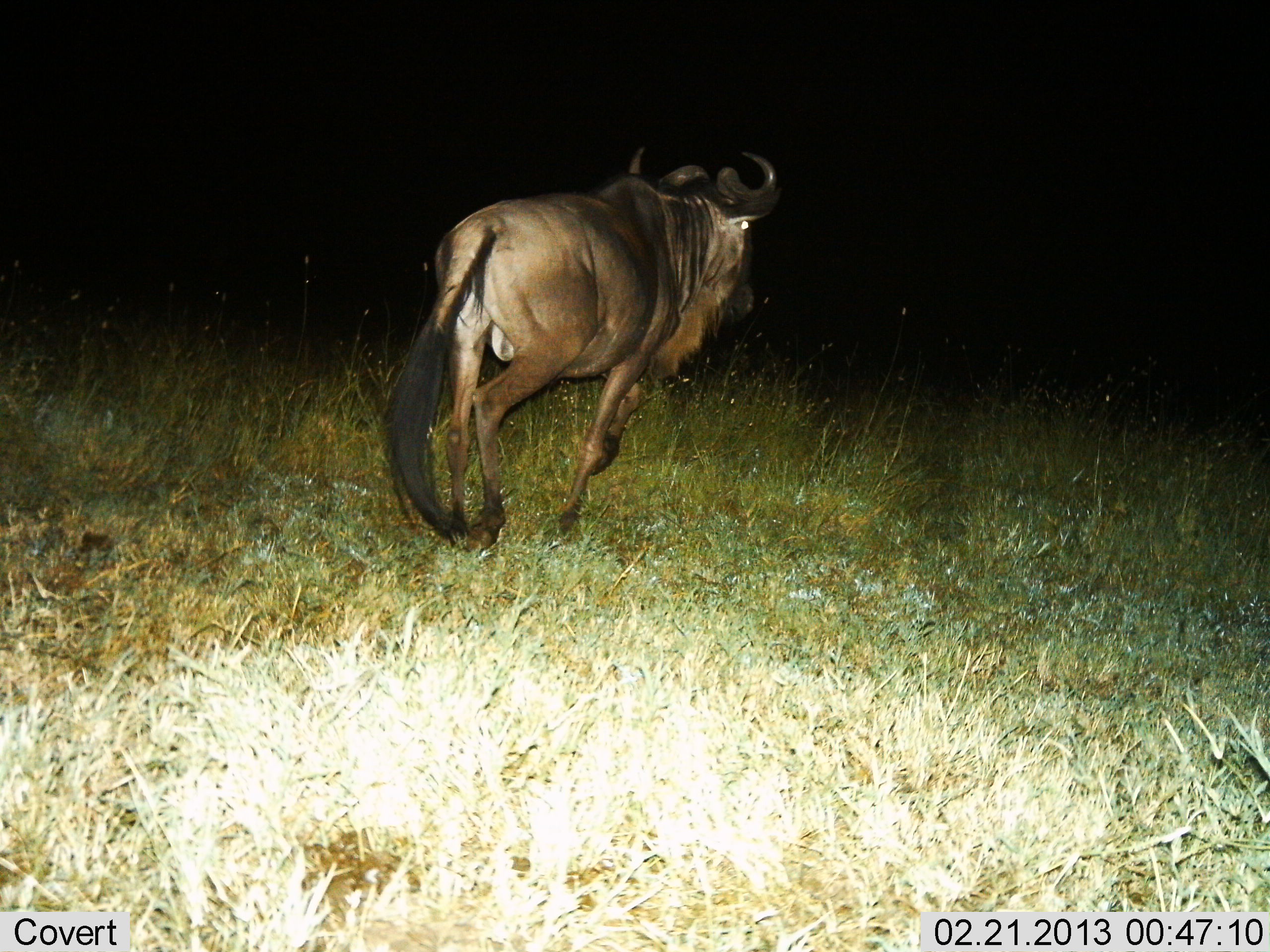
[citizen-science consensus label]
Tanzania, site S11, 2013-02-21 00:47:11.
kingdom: Animalia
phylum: Chordata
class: Mammalia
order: Artiodactyla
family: Bovidae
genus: Connochaetes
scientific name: Connochaetes taurinus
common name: blue wildebeest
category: wildebeest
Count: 1.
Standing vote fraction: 6%.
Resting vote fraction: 0%.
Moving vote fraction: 94%.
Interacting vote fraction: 0%.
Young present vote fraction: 0%.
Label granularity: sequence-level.